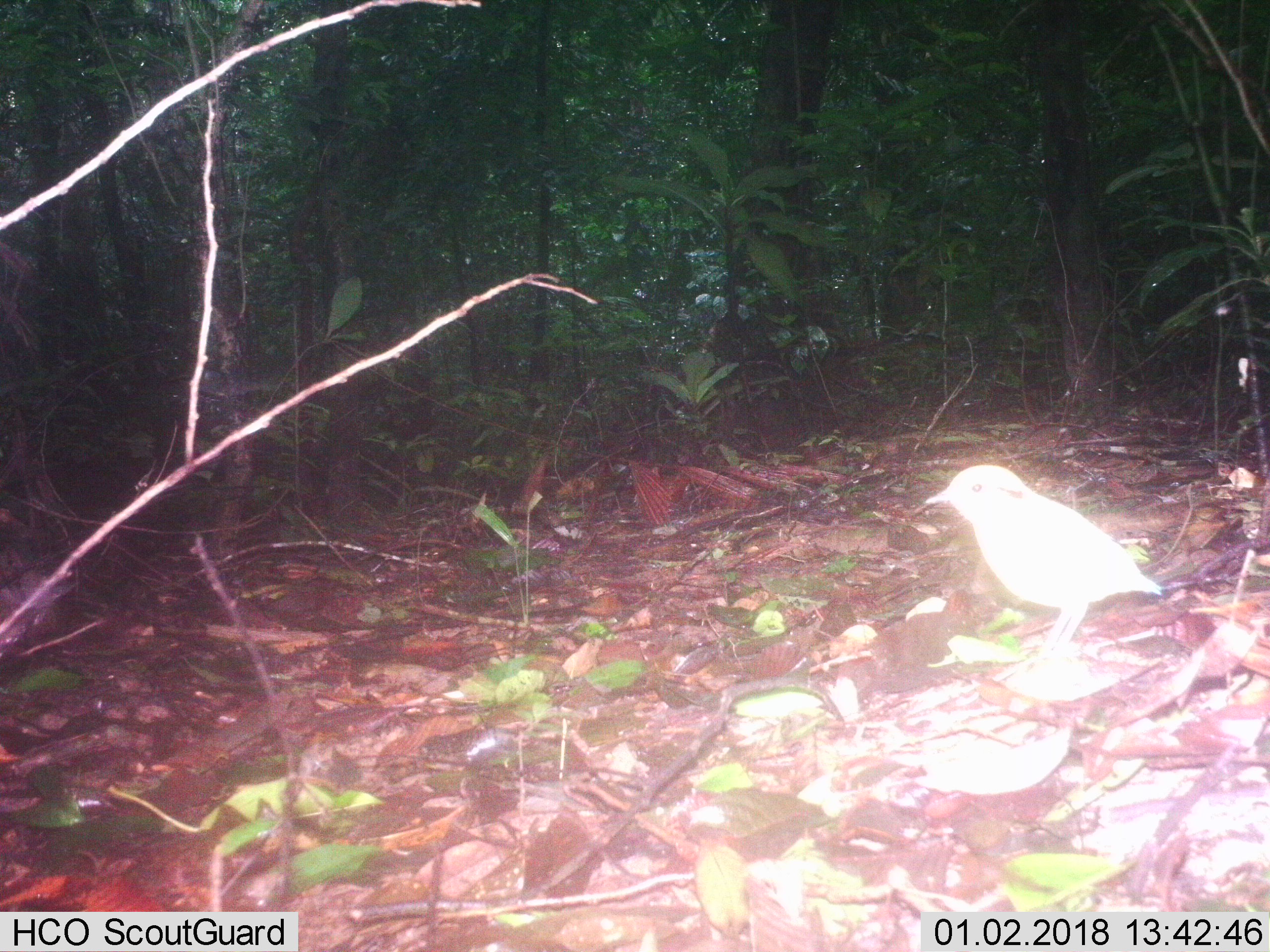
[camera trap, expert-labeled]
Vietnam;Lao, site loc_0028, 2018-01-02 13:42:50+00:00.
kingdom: Animalia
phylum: Chordata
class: Aves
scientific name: Aves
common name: bird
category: unidentified bird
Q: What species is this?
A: Unidentified bird (bird) (Aves).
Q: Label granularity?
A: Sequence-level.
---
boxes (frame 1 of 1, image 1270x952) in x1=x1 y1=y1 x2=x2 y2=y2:
unidentified bird: x1=924 y1=464 x2=1162 y2=684